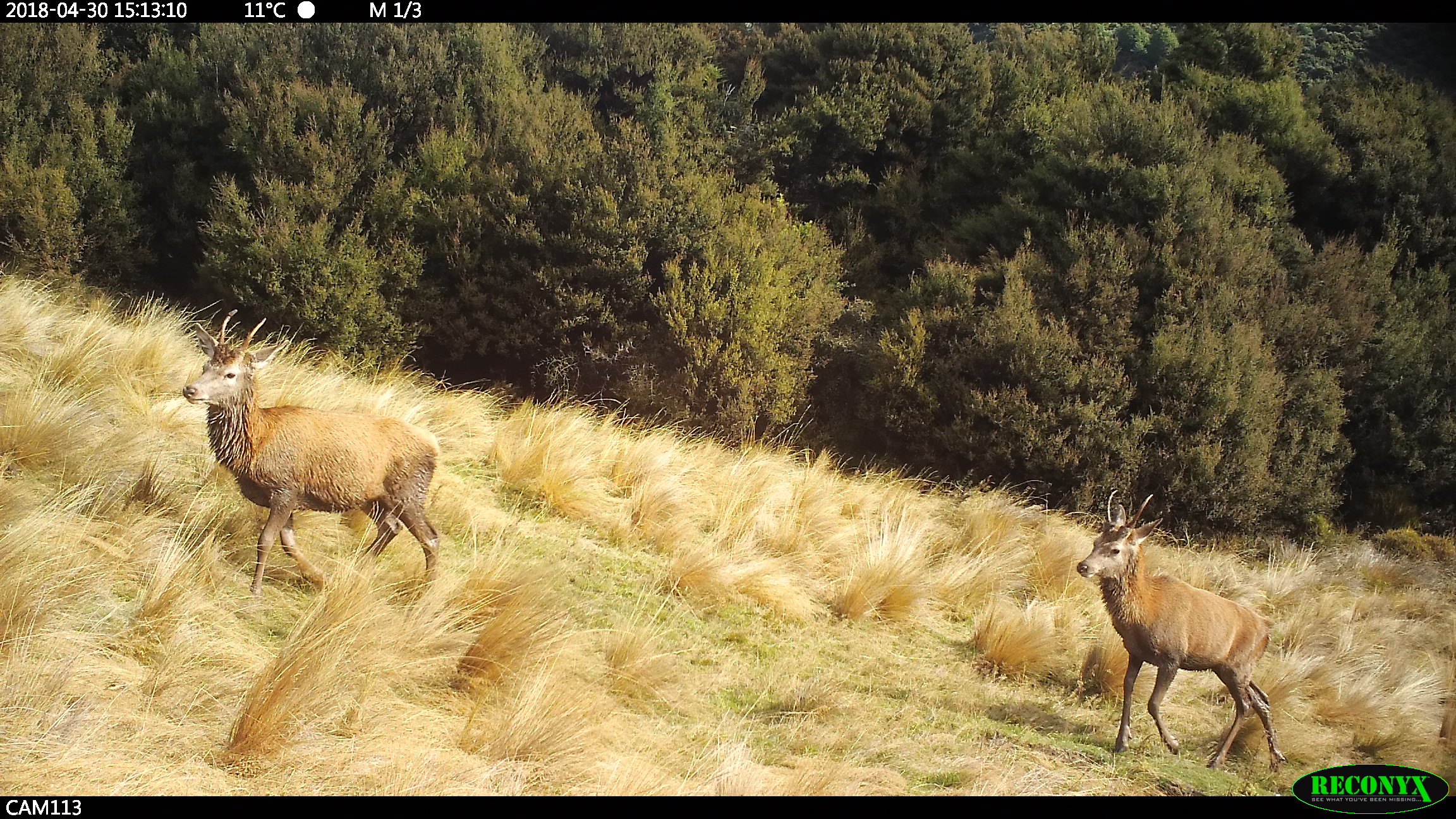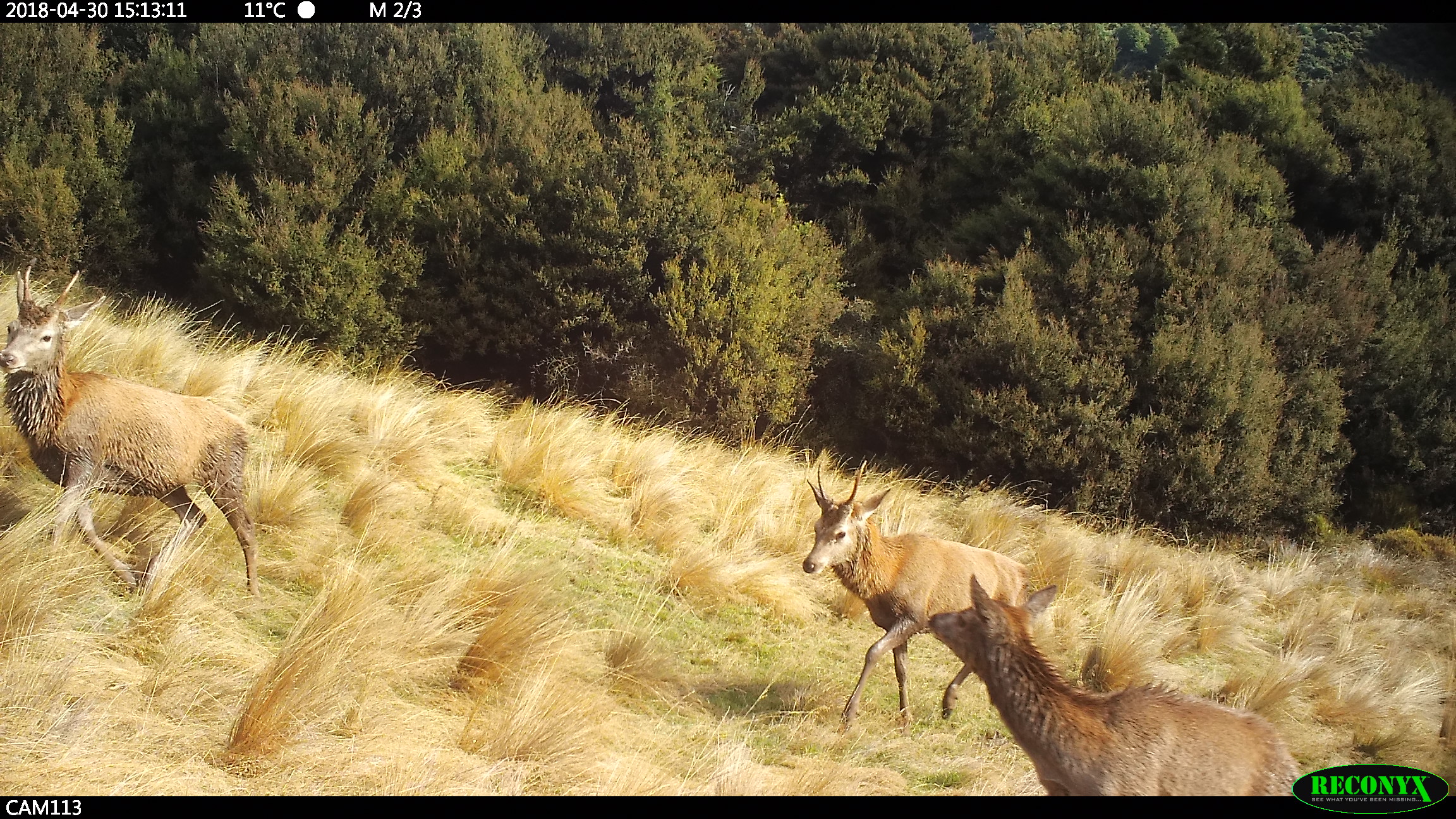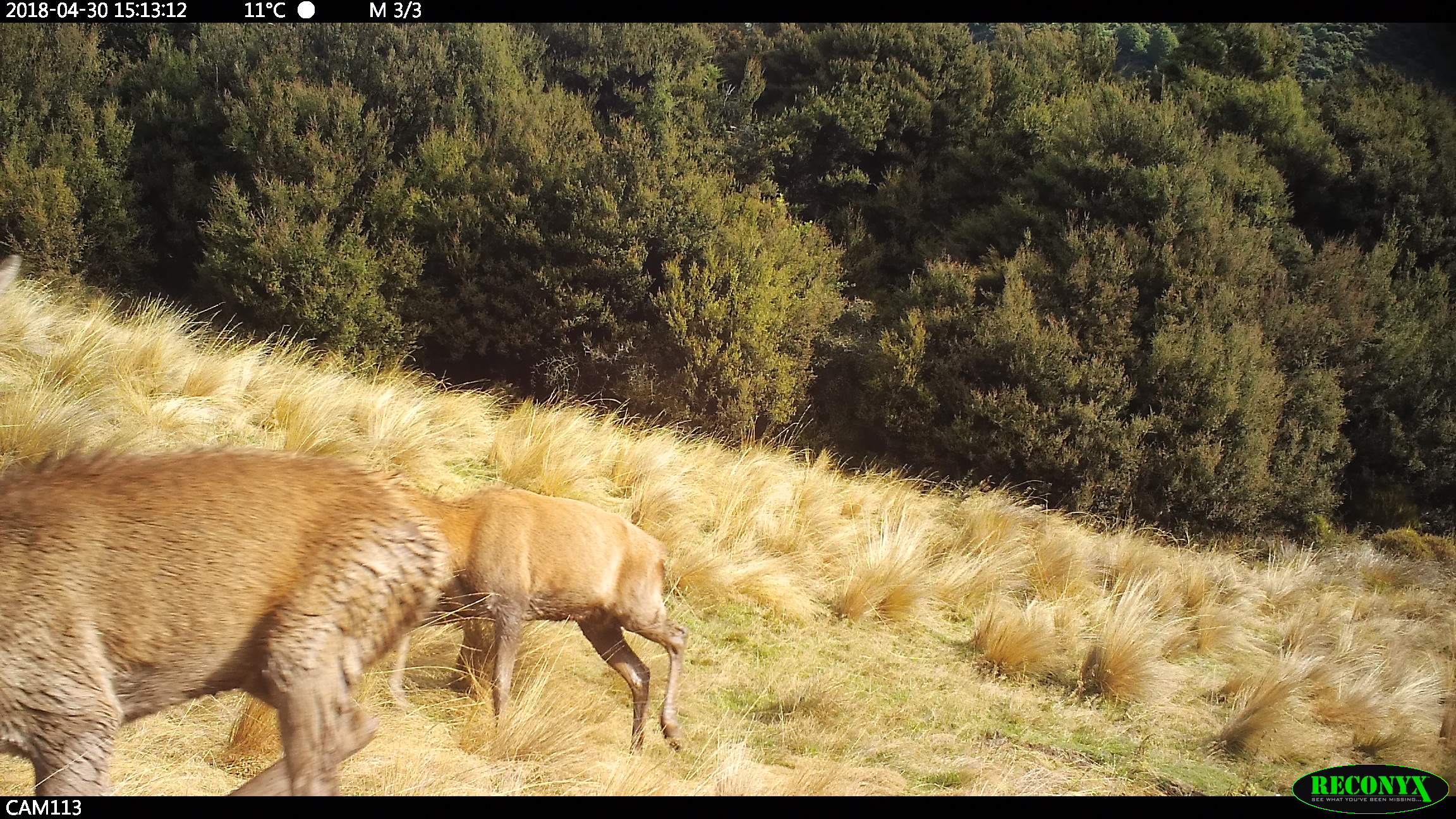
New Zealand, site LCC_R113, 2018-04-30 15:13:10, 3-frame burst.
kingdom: Animalia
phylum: Chordata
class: Mammalia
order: Artiodactyla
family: Cervidae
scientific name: Cervidae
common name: deer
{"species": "deer (Cervidae)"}